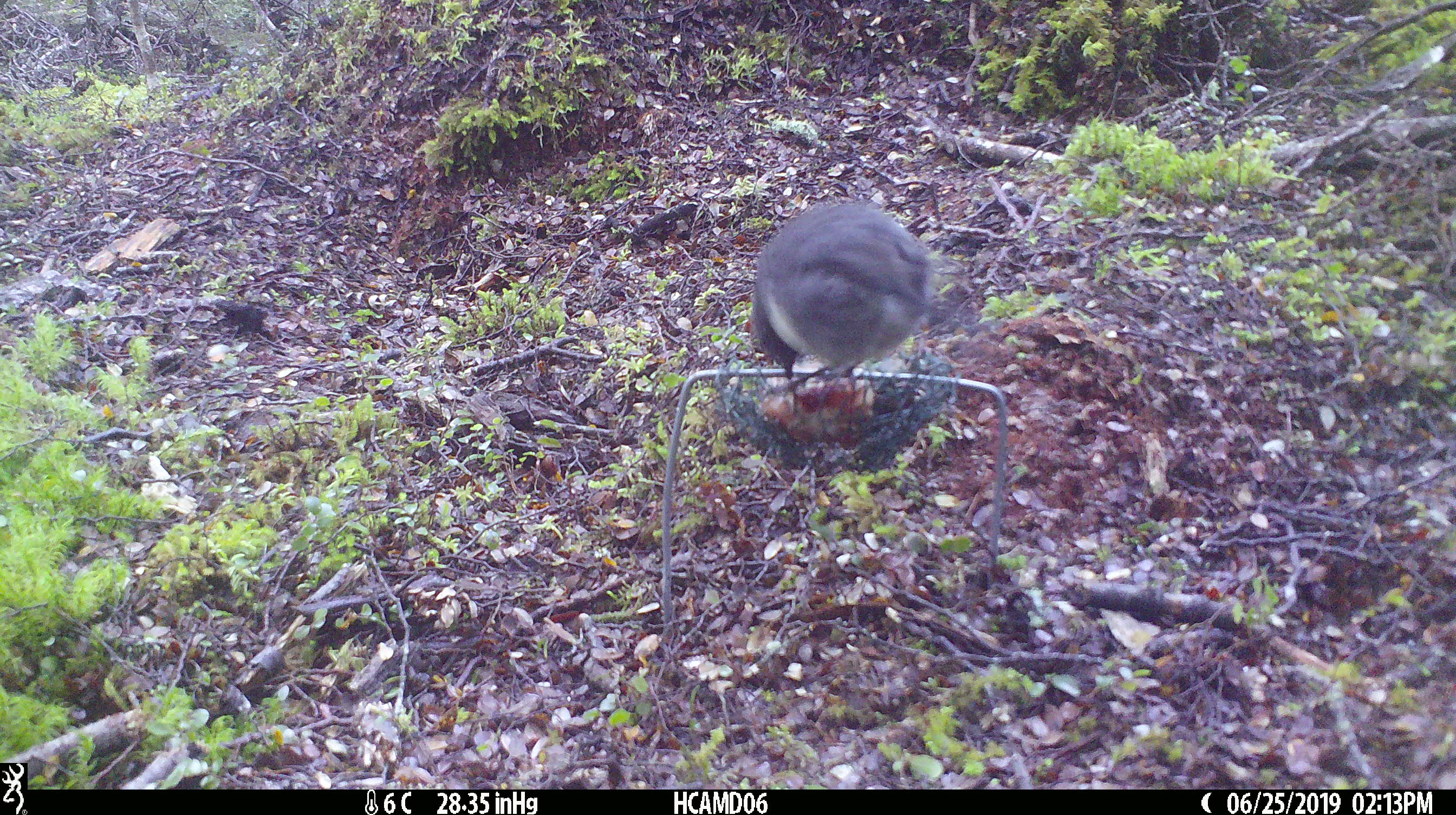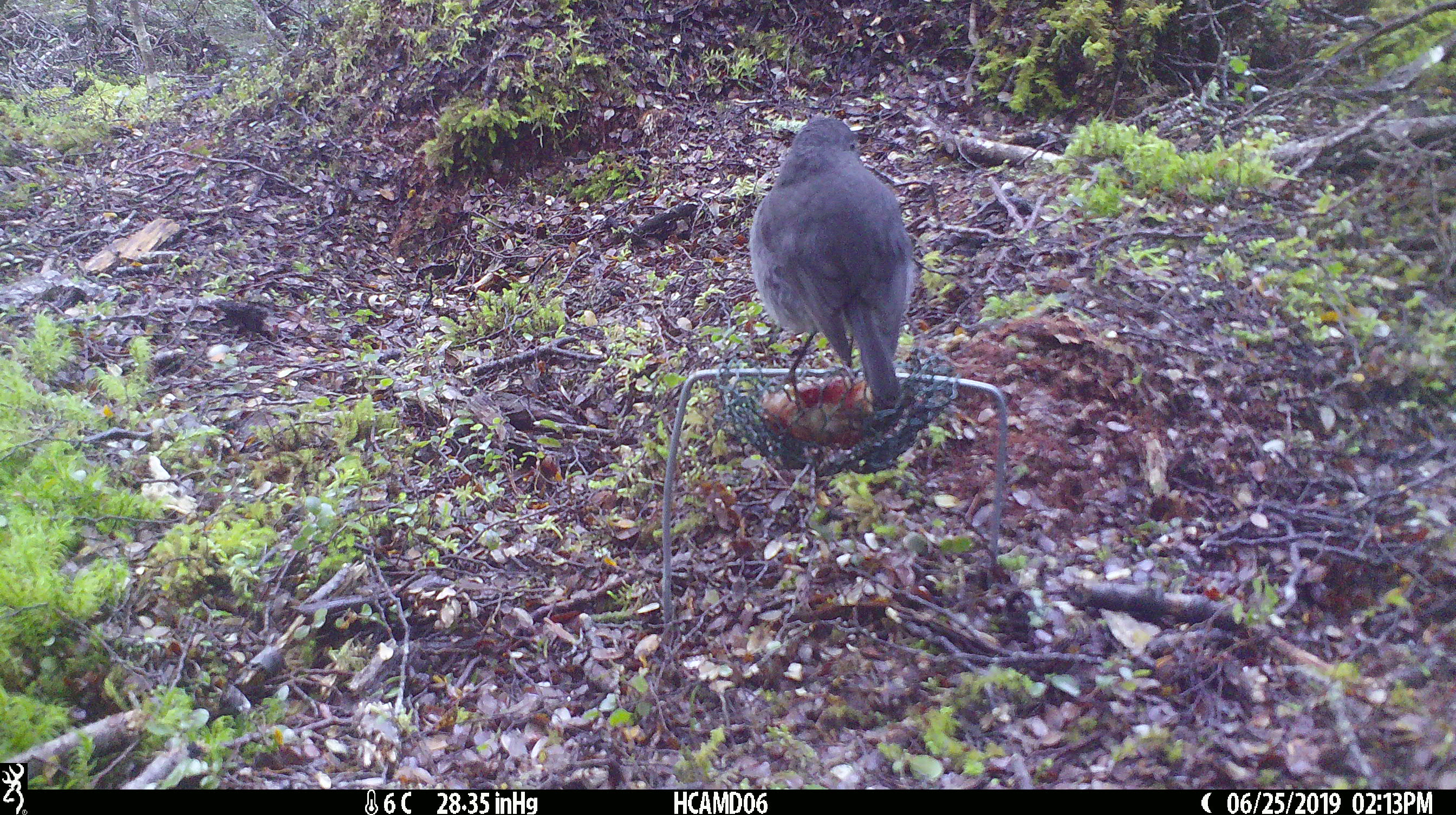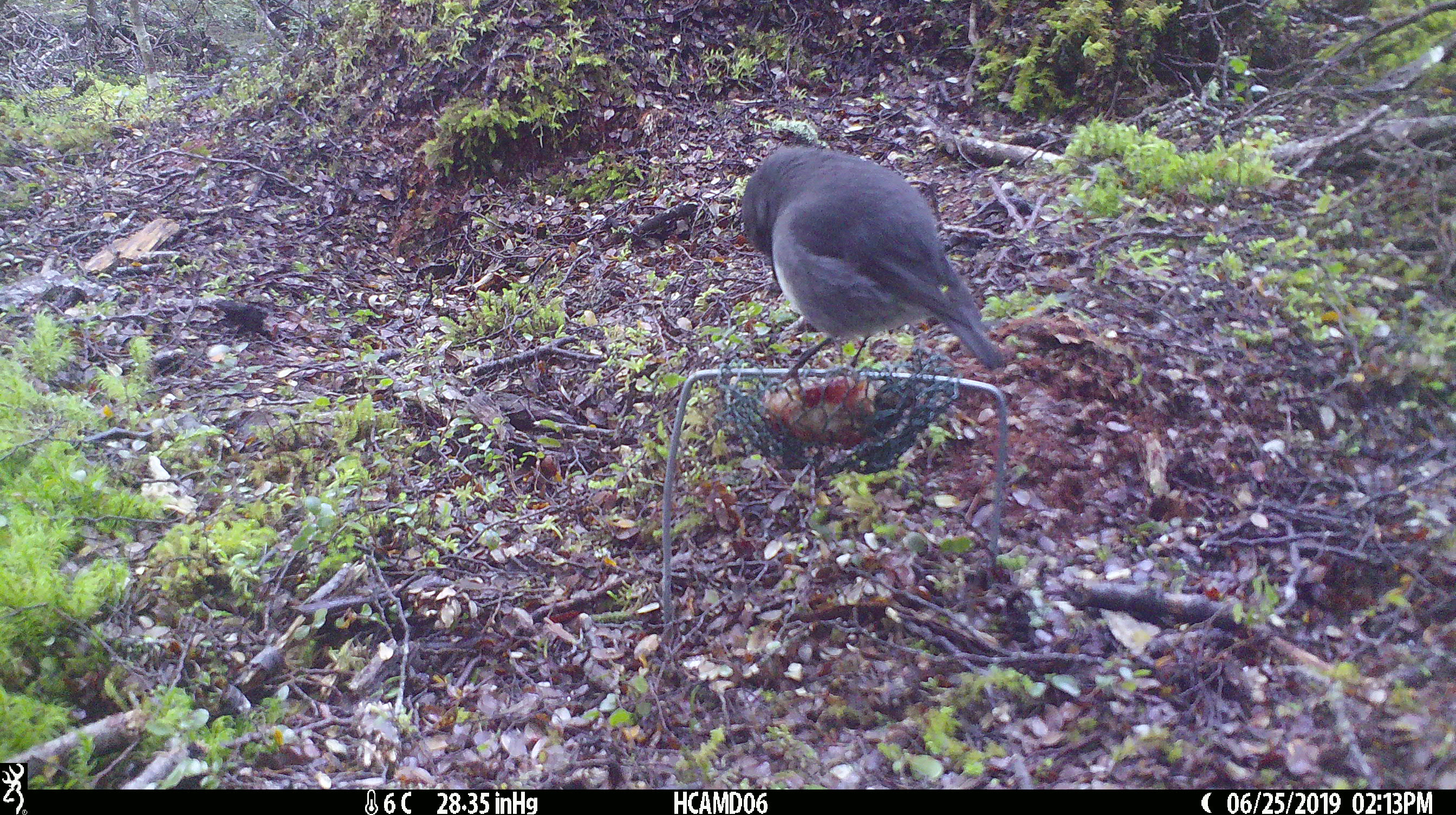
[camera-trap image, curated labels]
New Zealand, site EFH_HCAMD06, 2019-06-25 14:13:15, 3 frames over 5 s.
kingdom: Animalia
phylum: Chordata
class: Aves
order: Passeriformes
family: Petroicidae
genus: Petroica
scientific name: Petroica australis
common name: new zealand robin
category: robin